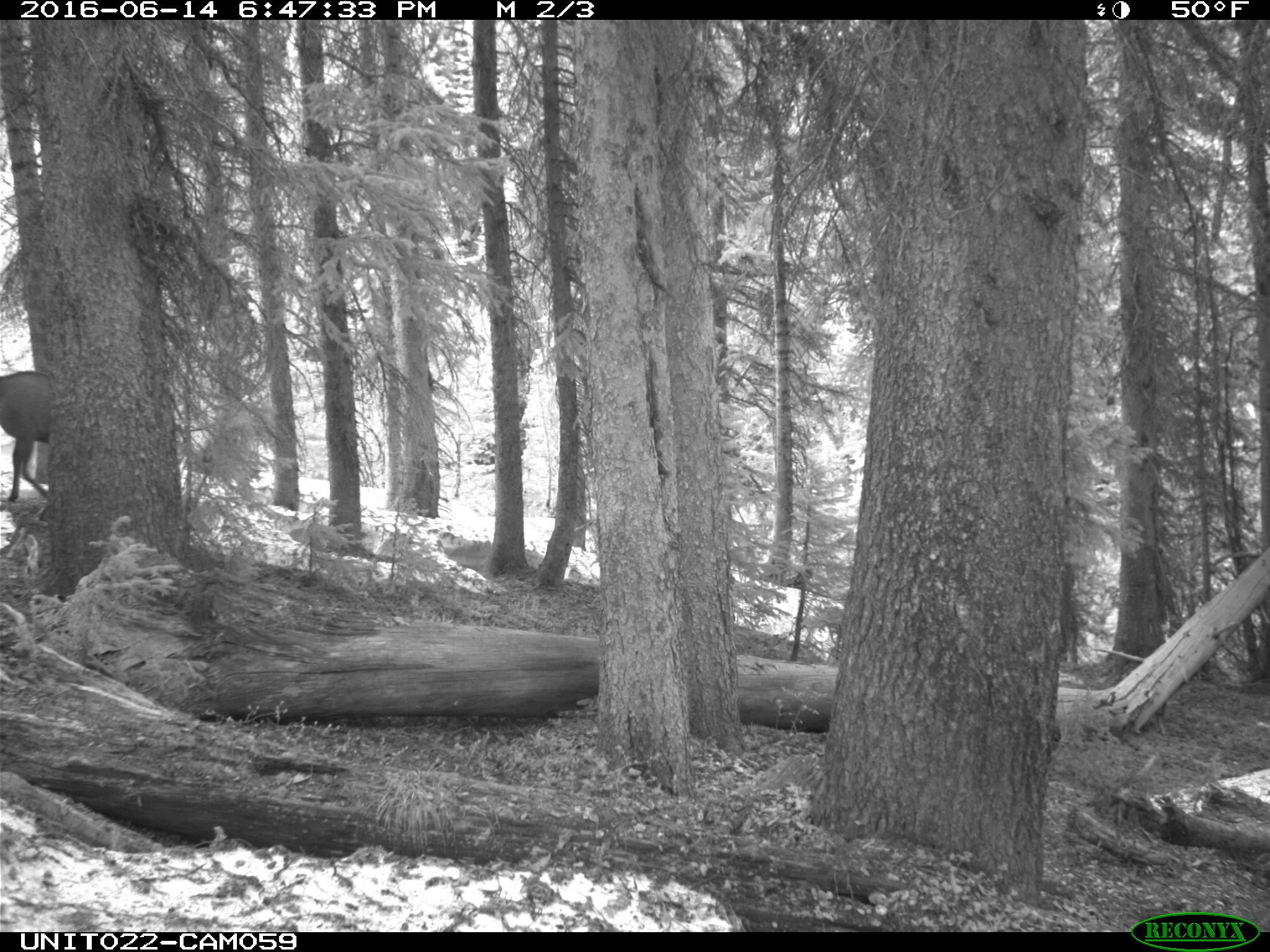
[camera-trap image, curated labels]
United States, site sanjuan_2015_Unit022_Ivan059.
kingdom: Animalia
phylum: Chordata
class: Mammalia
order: Artiodactyla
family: Cervidae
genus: Cervus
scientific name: Cervus elaphus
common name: red deer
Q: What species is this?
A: Cervus elaphus (red deer).